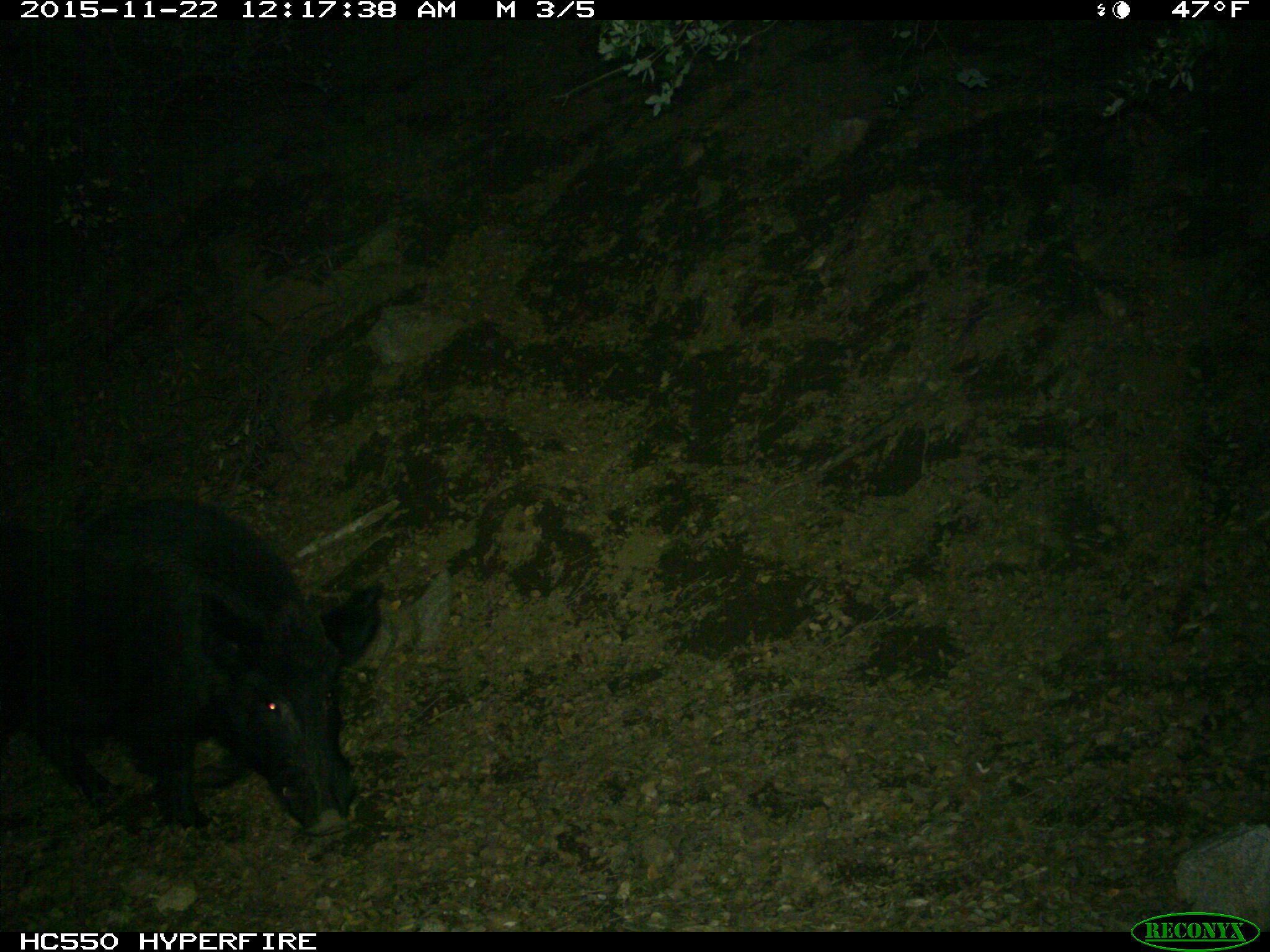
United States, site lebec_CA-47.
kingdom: Animalia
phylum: Chordata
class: Mammalia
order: Artiodactyla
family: Suidae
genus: Sus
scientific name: Sus scrofa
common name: wild boar